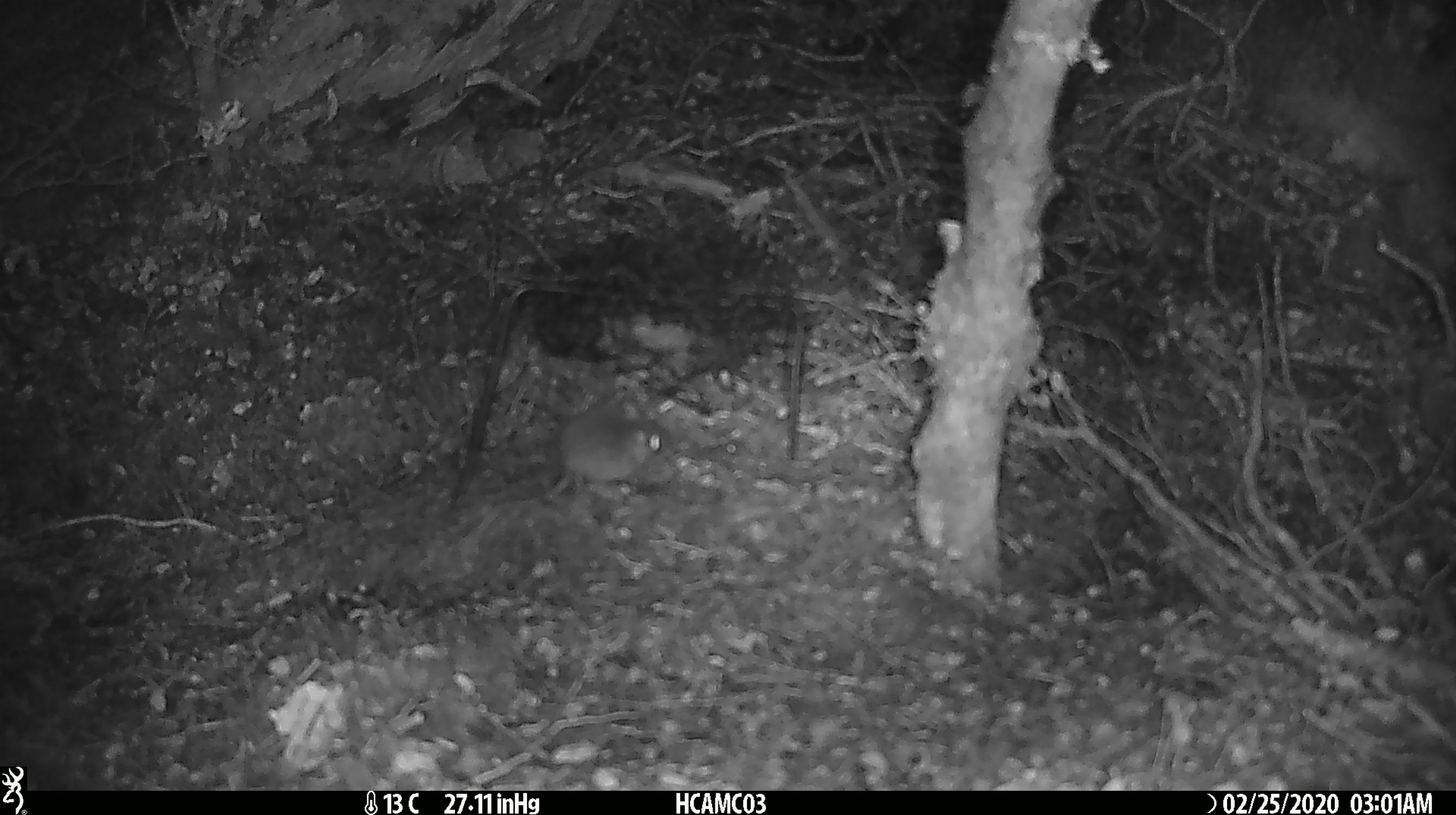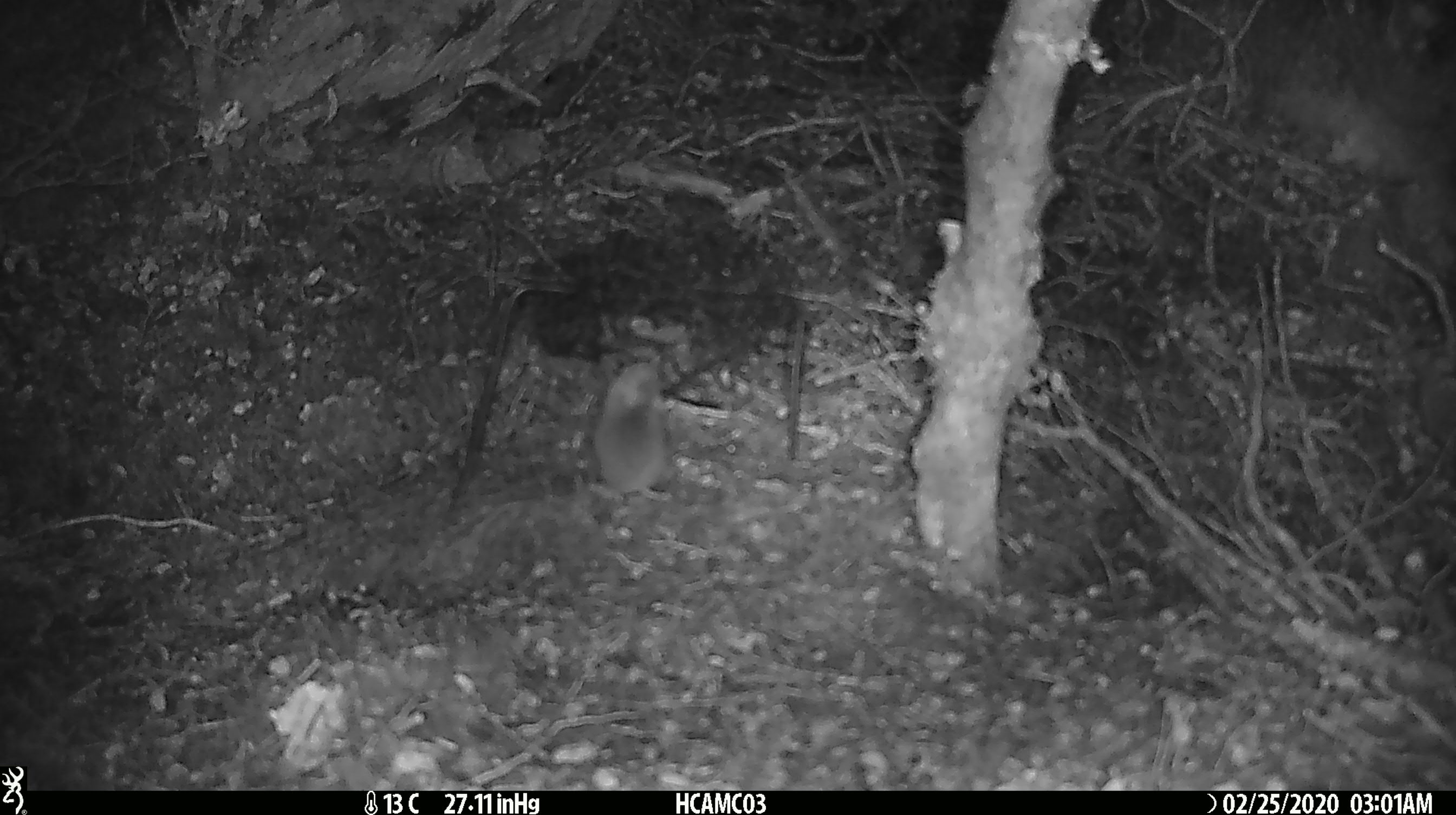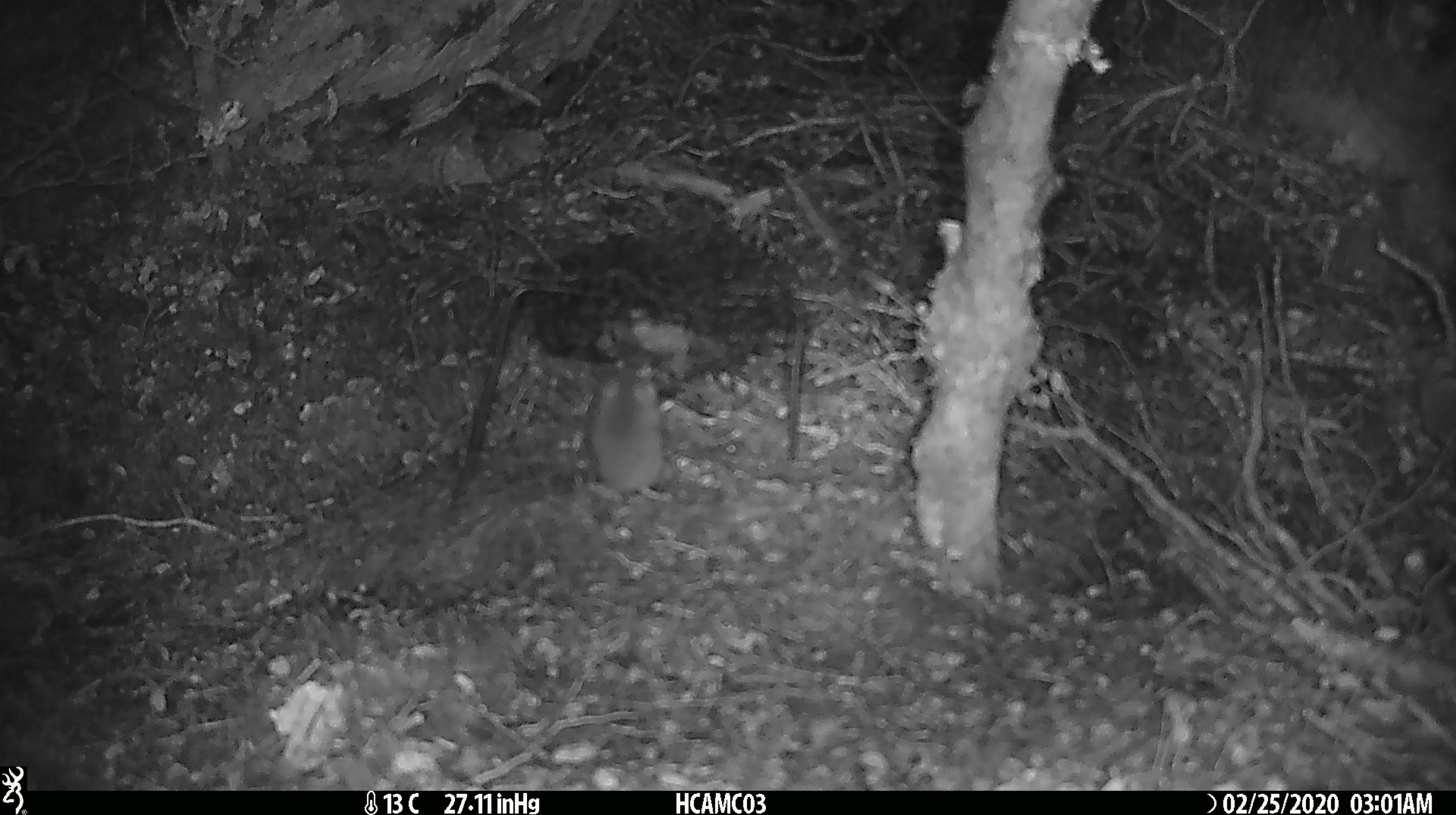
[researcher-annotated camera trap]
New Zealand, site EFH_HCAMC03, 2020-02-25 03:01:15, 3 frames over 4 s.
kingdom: Animalia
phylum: Chordata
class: Mammalia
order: Rodentia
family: Muridae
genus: Mus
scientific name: Mus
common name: mouse